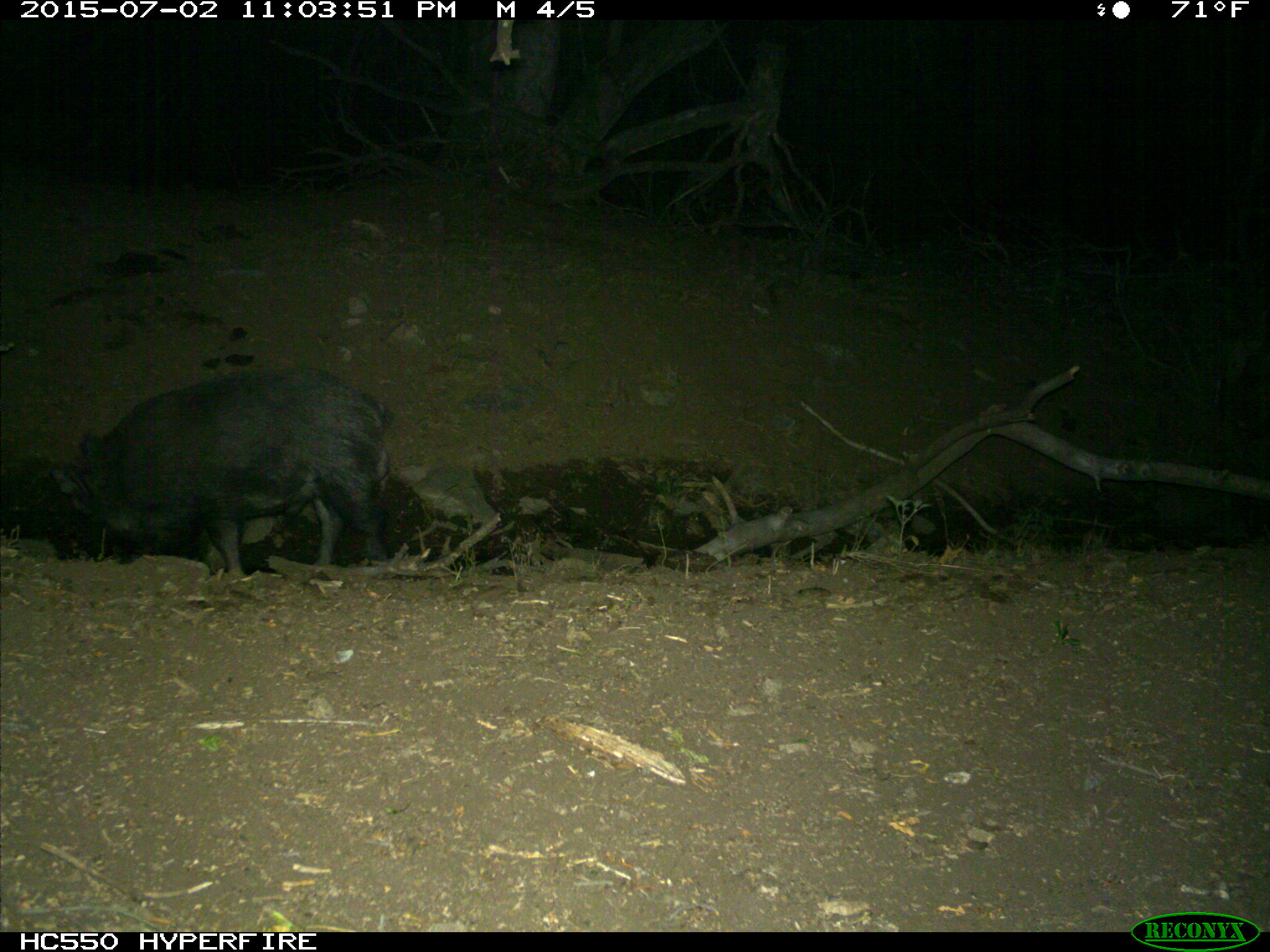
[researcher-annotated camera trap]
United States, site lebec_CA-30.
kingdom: Animalia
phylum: Chordata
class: Mammalia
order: Artiodactyla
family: Suidae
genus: Sus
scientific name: Sus scrofa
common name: wild boar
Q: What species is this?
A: Sus scrofa (wild boar).